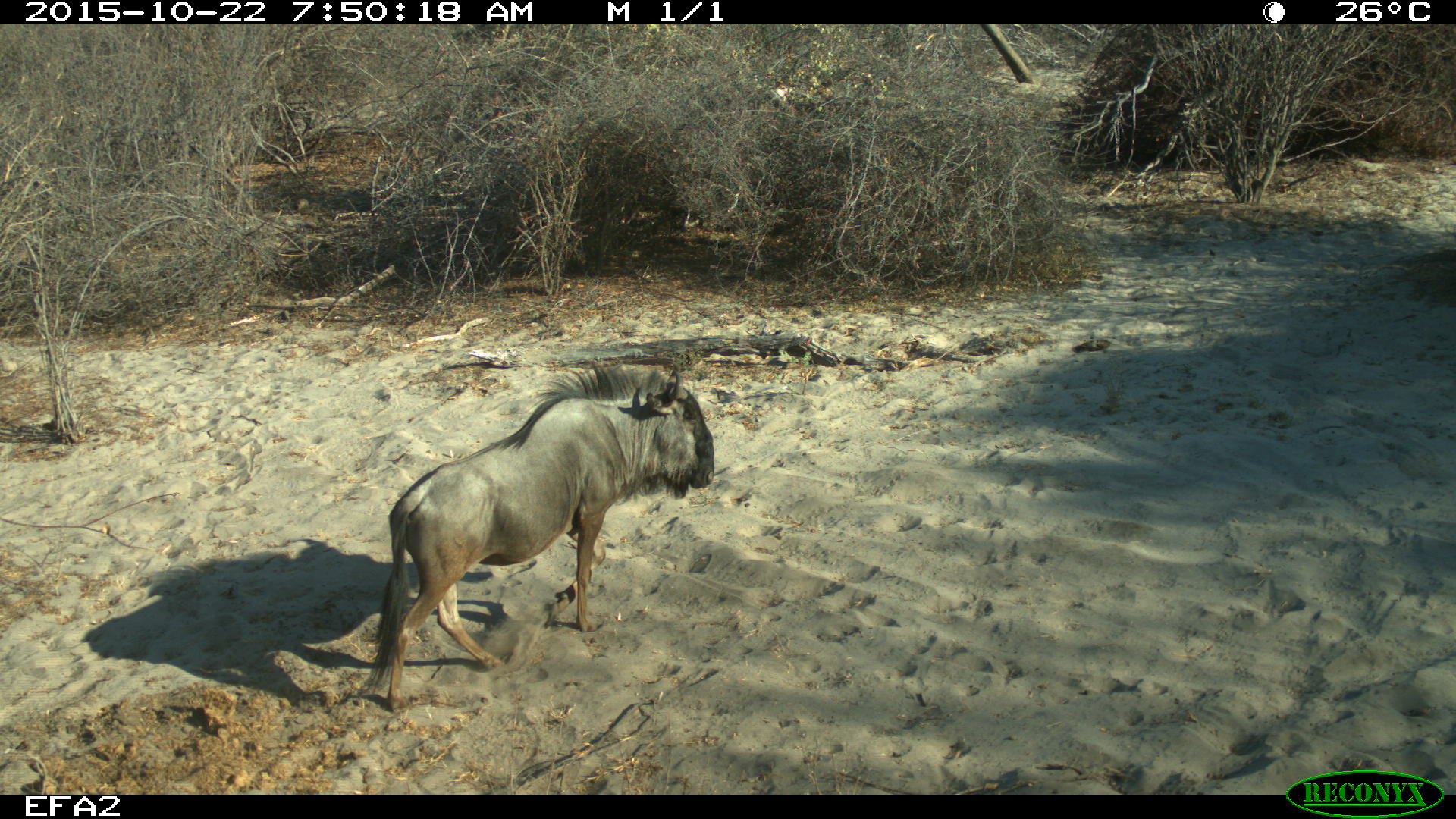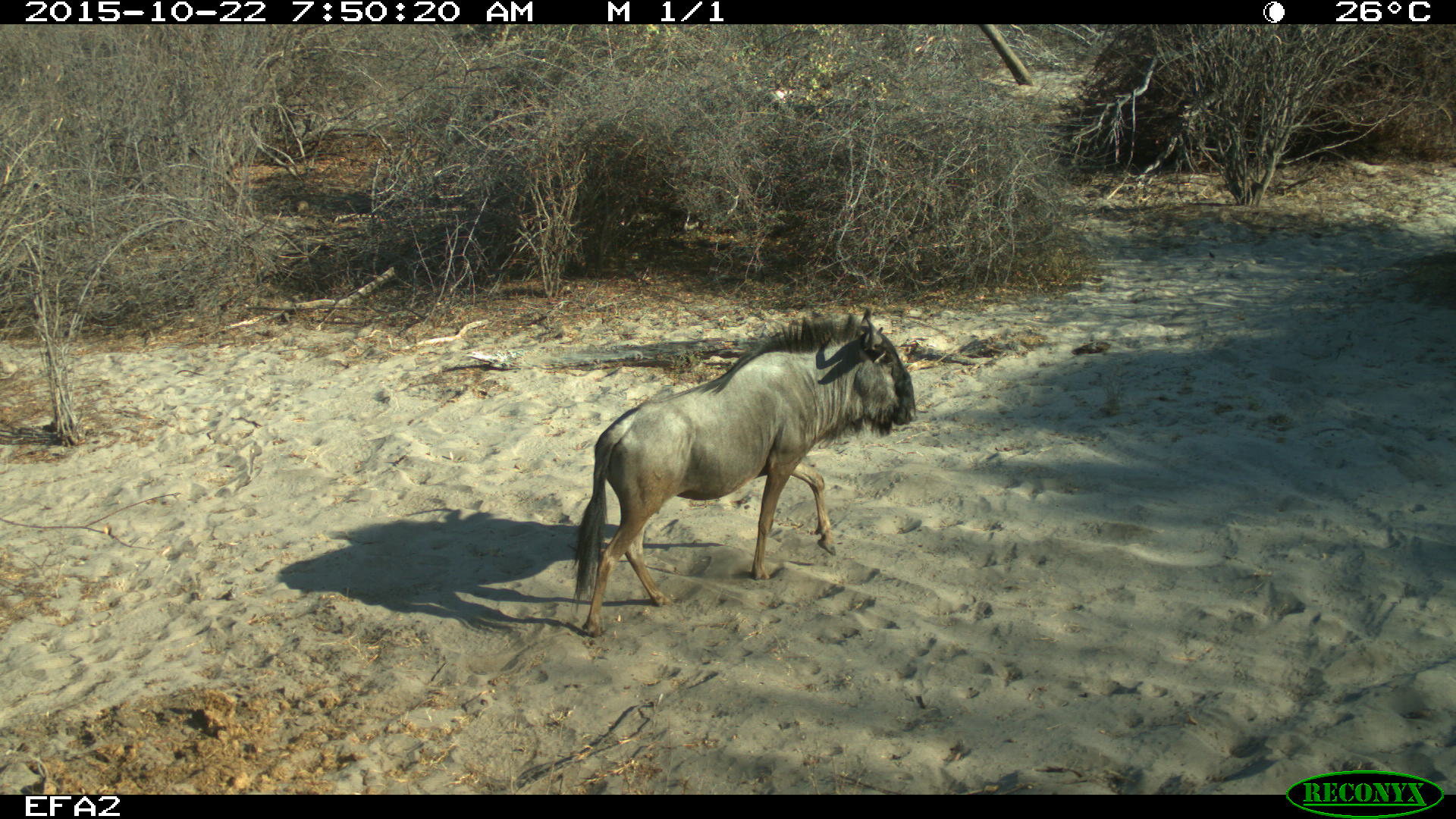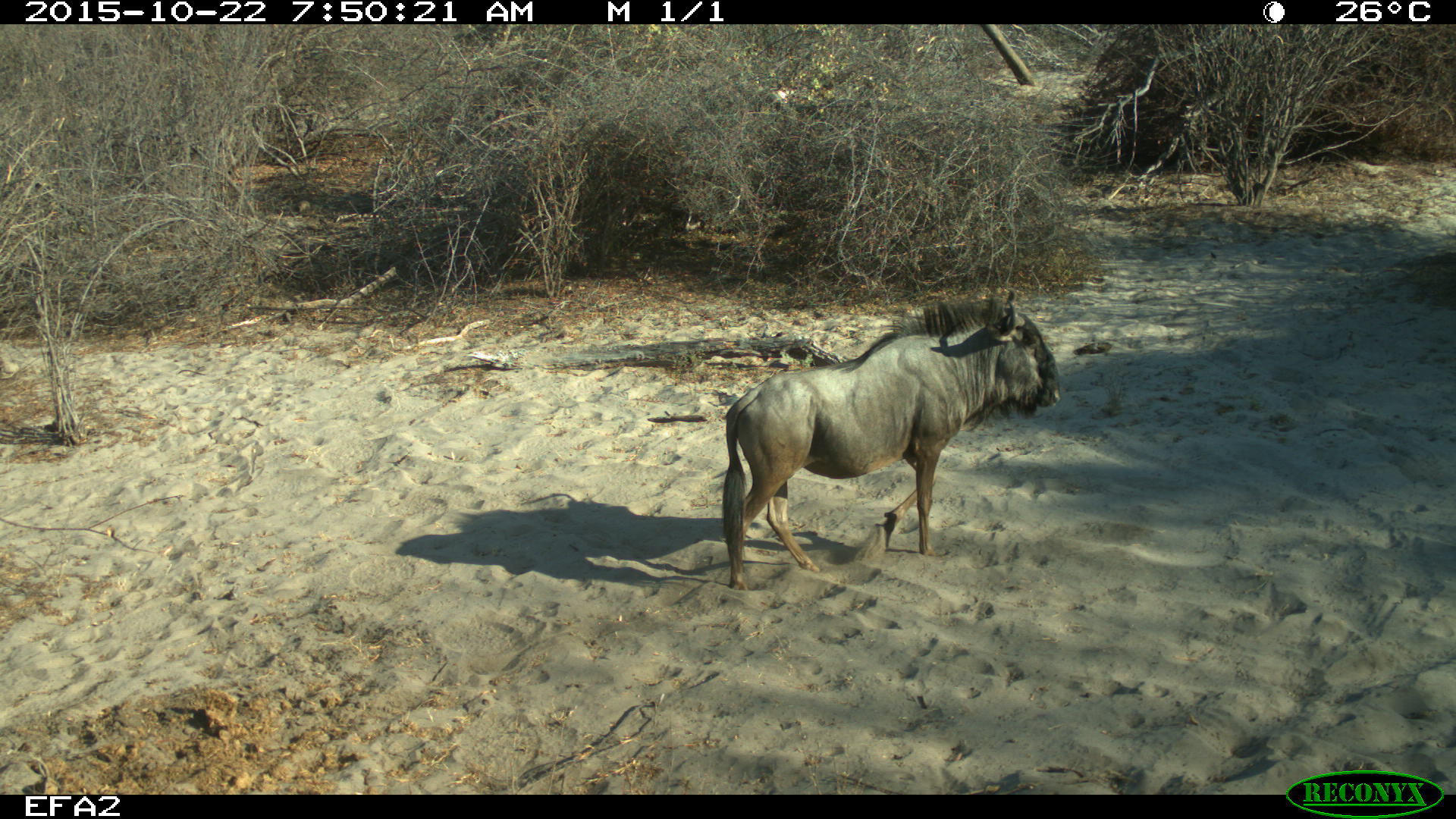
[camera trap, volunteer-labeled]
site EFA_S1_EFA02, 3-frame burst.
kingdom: Animalia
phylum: Chordata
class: Mammalia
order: Artiodactyla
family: Bovidae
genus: Connochaetes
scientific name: Connochaetes taurinus taurinus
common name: blue wildebeest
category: wildebeestblue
Wildebeestblue (blue wildebeest) (Connochaetes taurinus taurinus), count 1. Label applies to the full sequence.